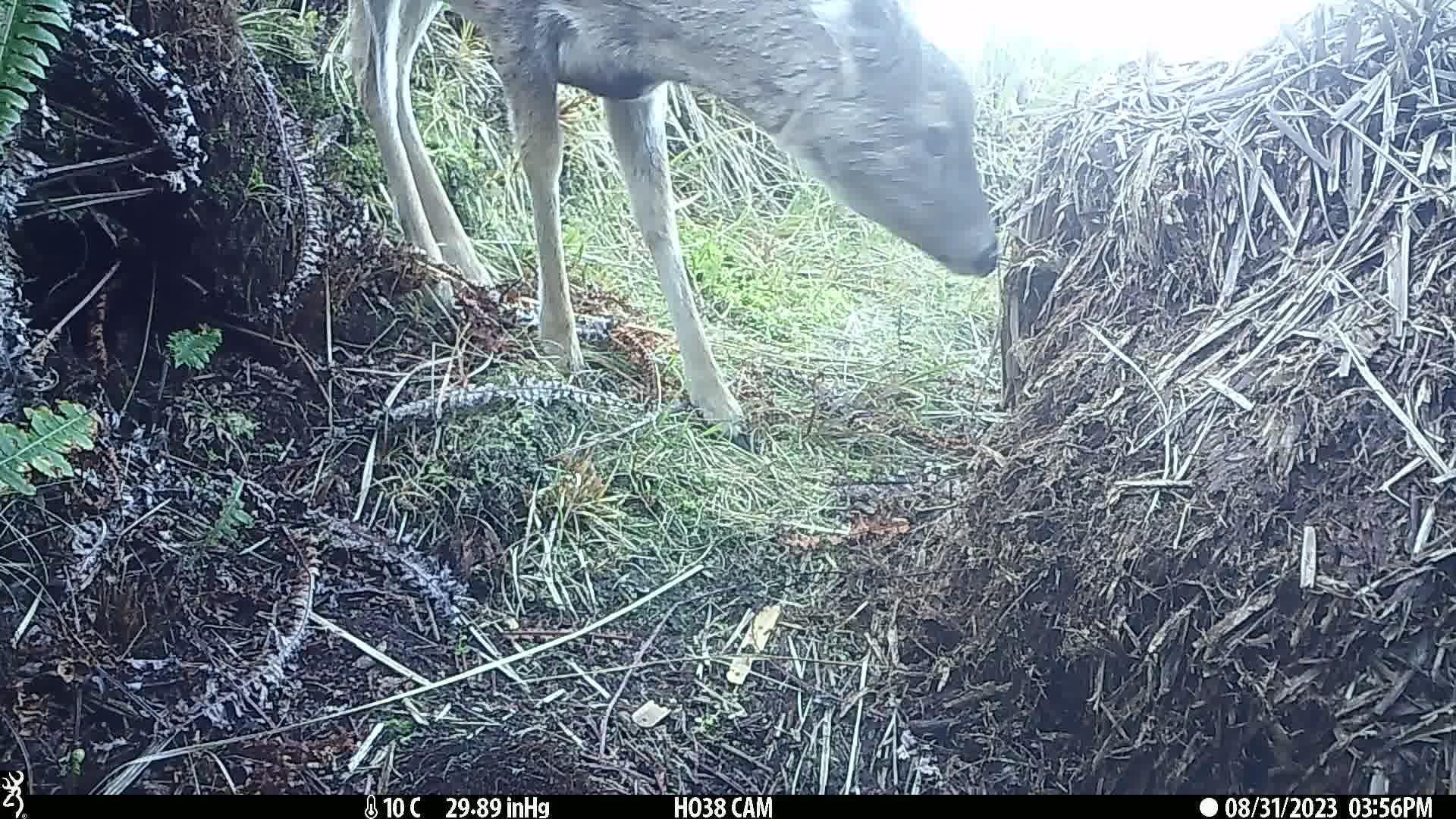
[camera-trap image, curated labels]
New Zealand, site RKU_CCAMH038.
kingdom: Animalia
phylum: Chordata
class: Mammalia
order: Artiodactyla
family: Cervidae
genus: Odocoileus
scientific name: Odocoileus virginianus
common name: white-tailed deer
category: white tailed deer